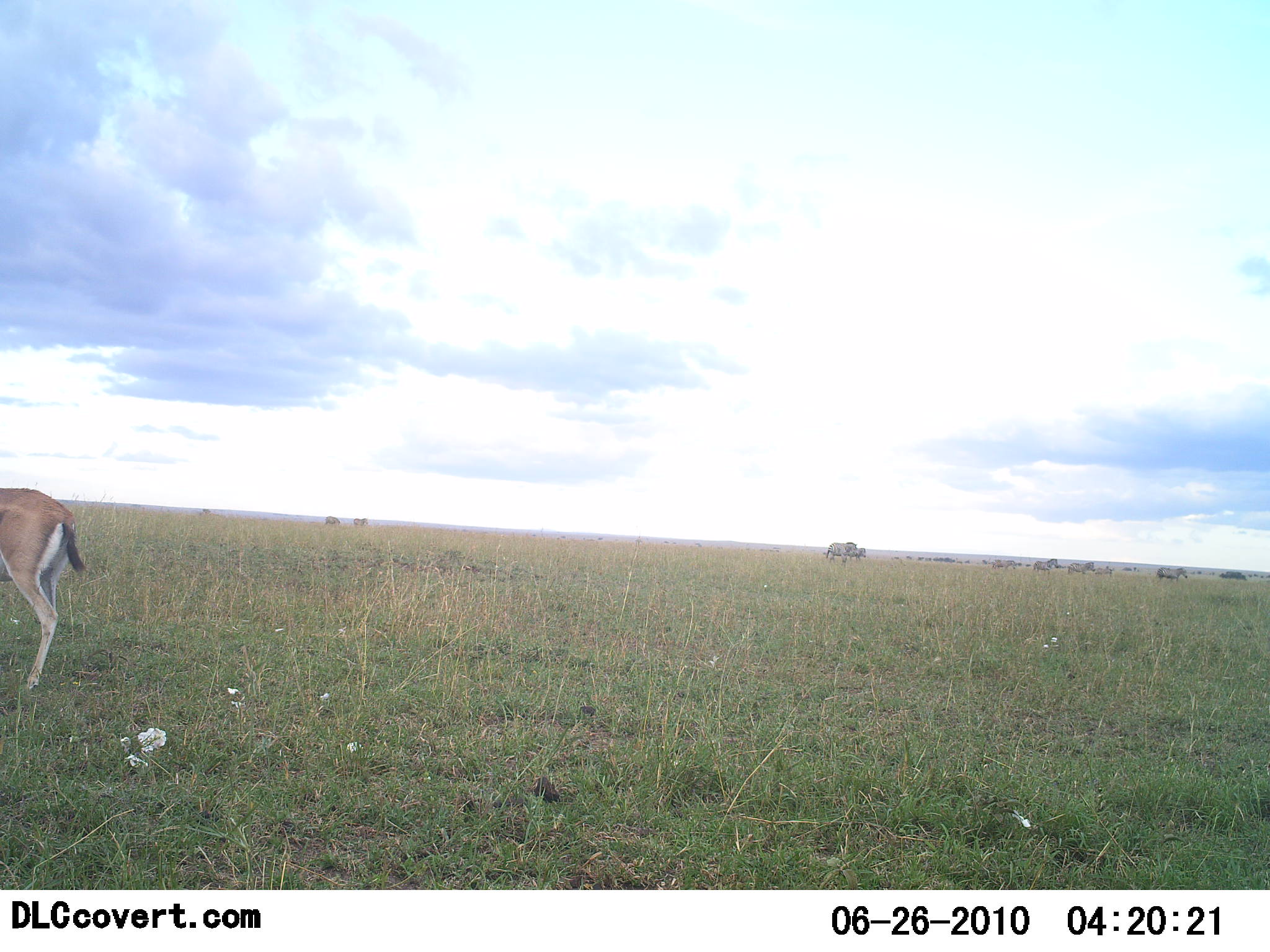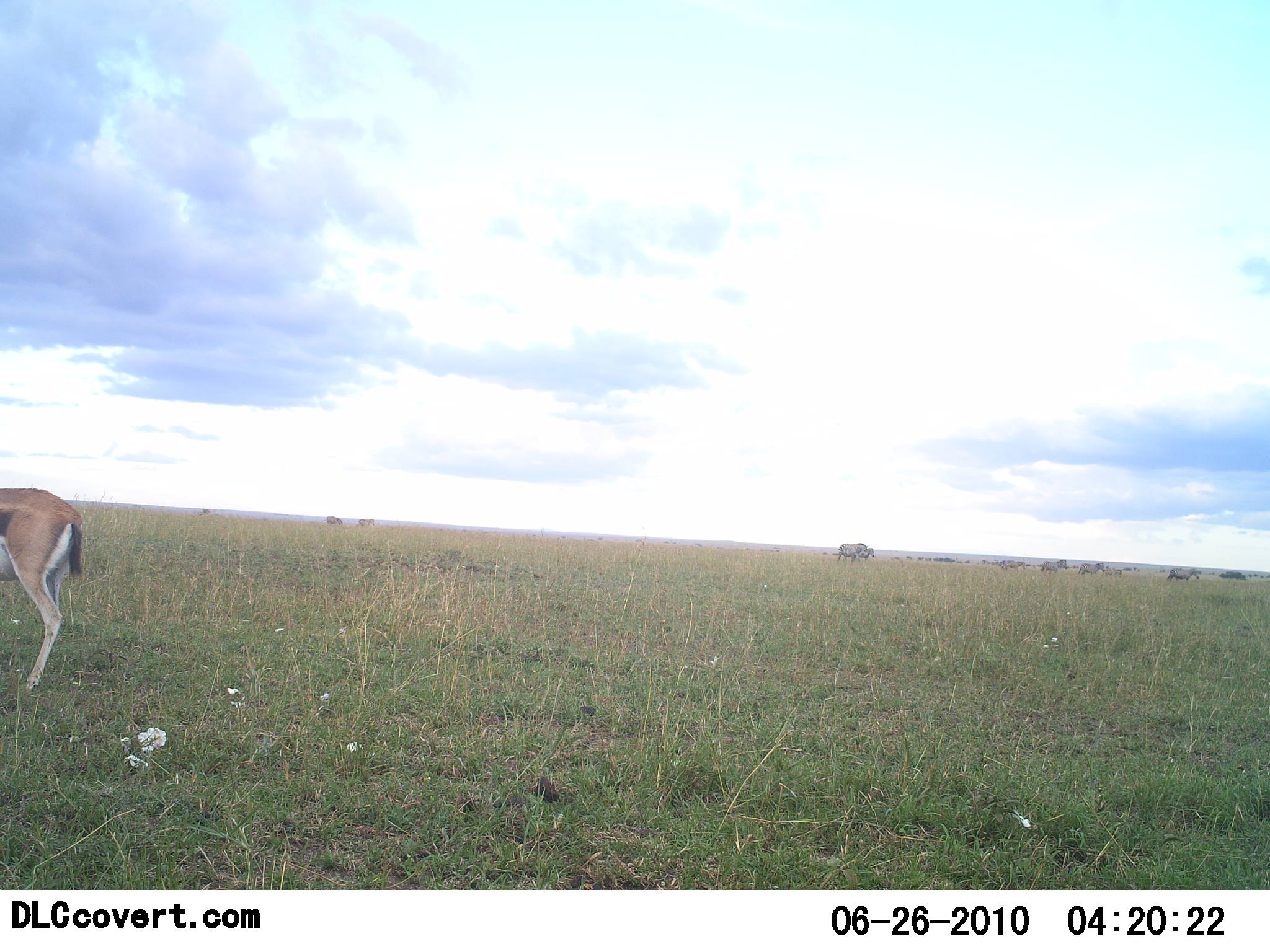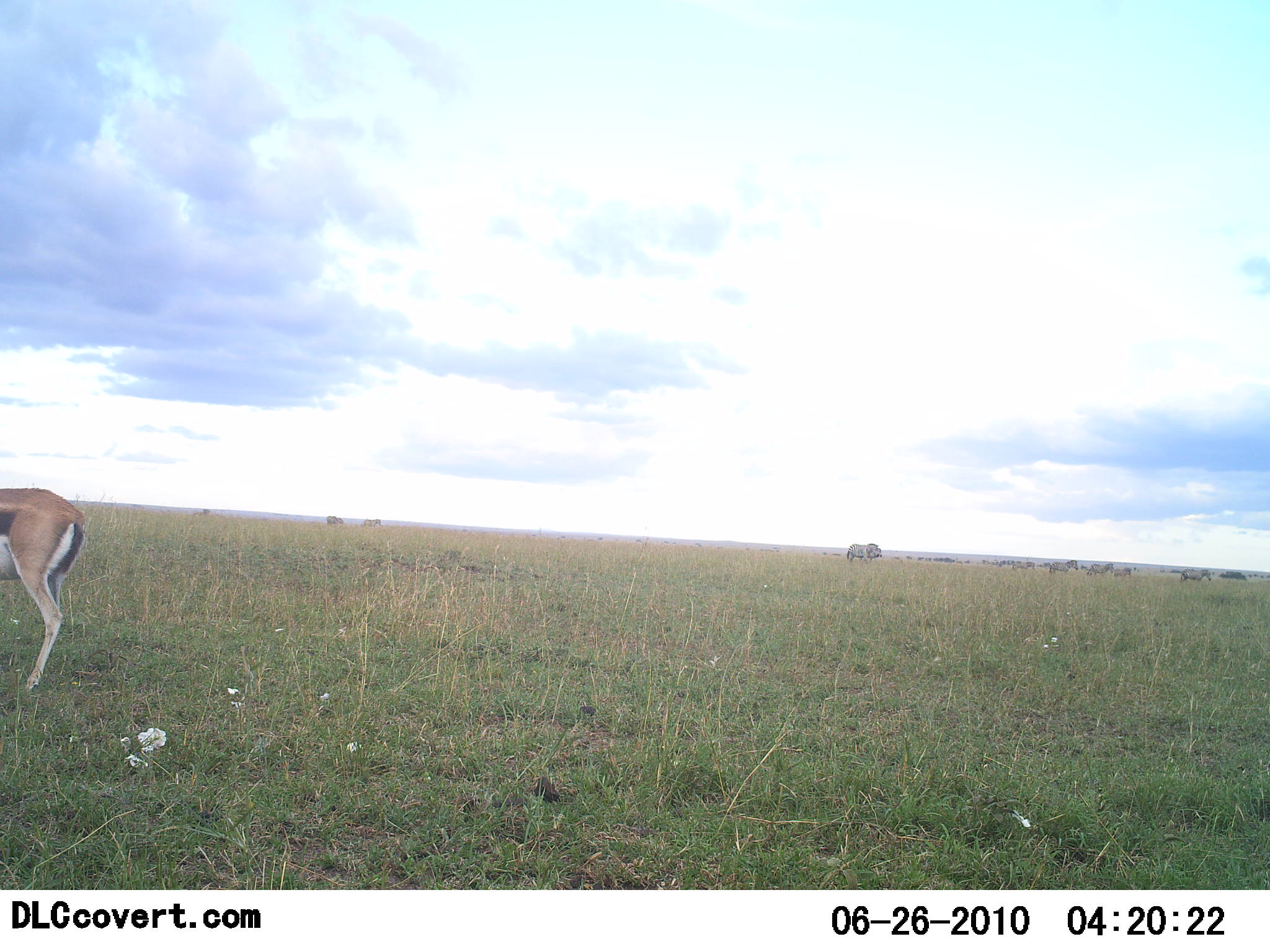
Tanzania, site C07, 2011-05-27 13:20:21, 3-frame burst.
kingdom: Animalia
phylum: Chordata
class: Mammalia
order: Artiodactyla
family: Bovidae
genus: Eudorcas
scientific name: Eudorcas thomsonii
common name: thomson's gazelle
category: gazellethomsons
Gazellethomsons (thomson's gazelle) (Eudorcas thomsonii), count 1. Behavior (volunteer vote fractions): standing 83%, resting 0%, moving 6%, interacting 0%. Young present (vote fraction): 0%. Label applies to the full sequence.